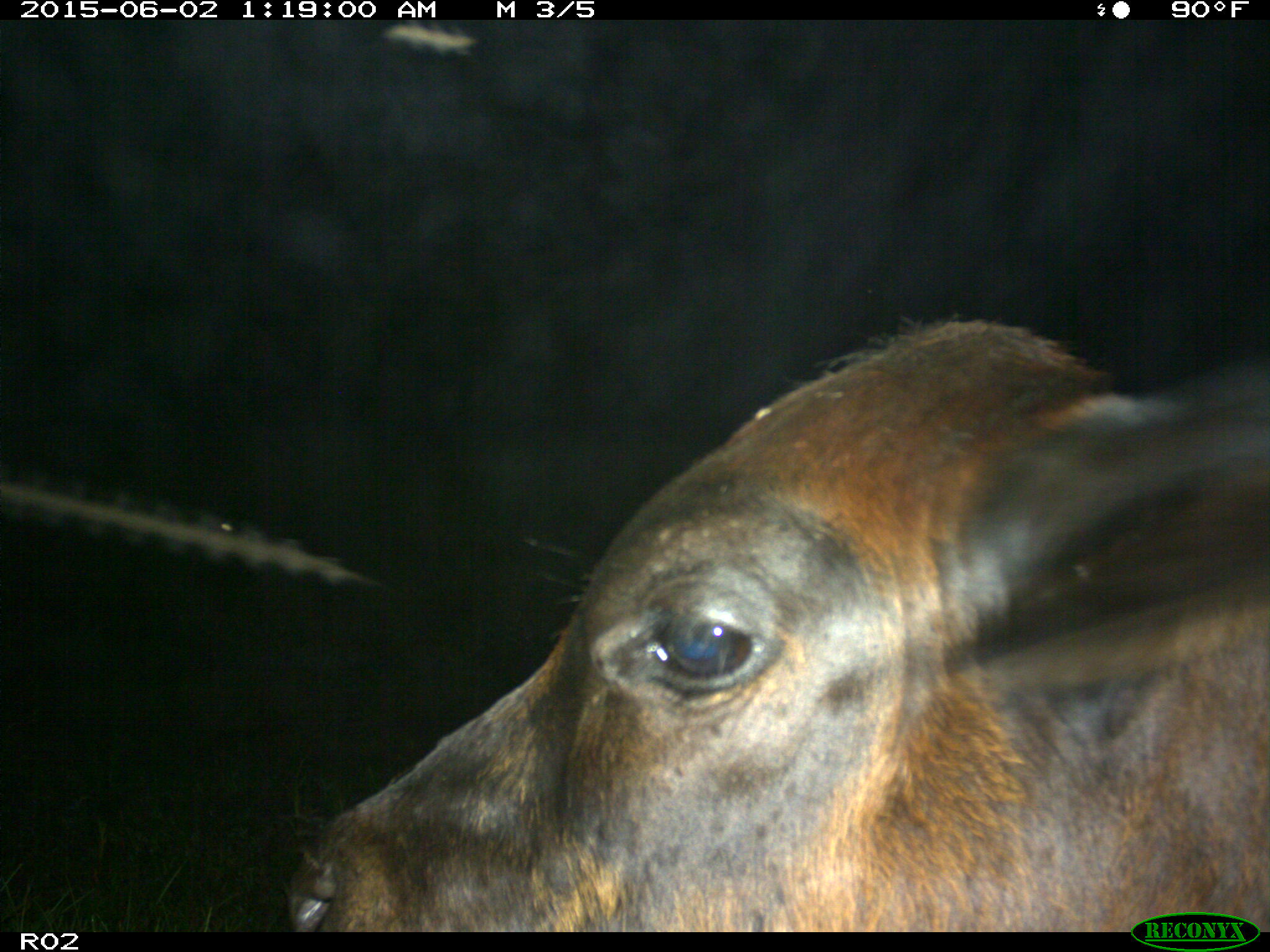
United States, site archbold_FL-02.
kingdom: Animalia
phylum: Chordata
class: Mammalia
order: Artiodactyla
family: Bovidae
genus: Bos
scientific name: Bos taurus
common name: domestic cow